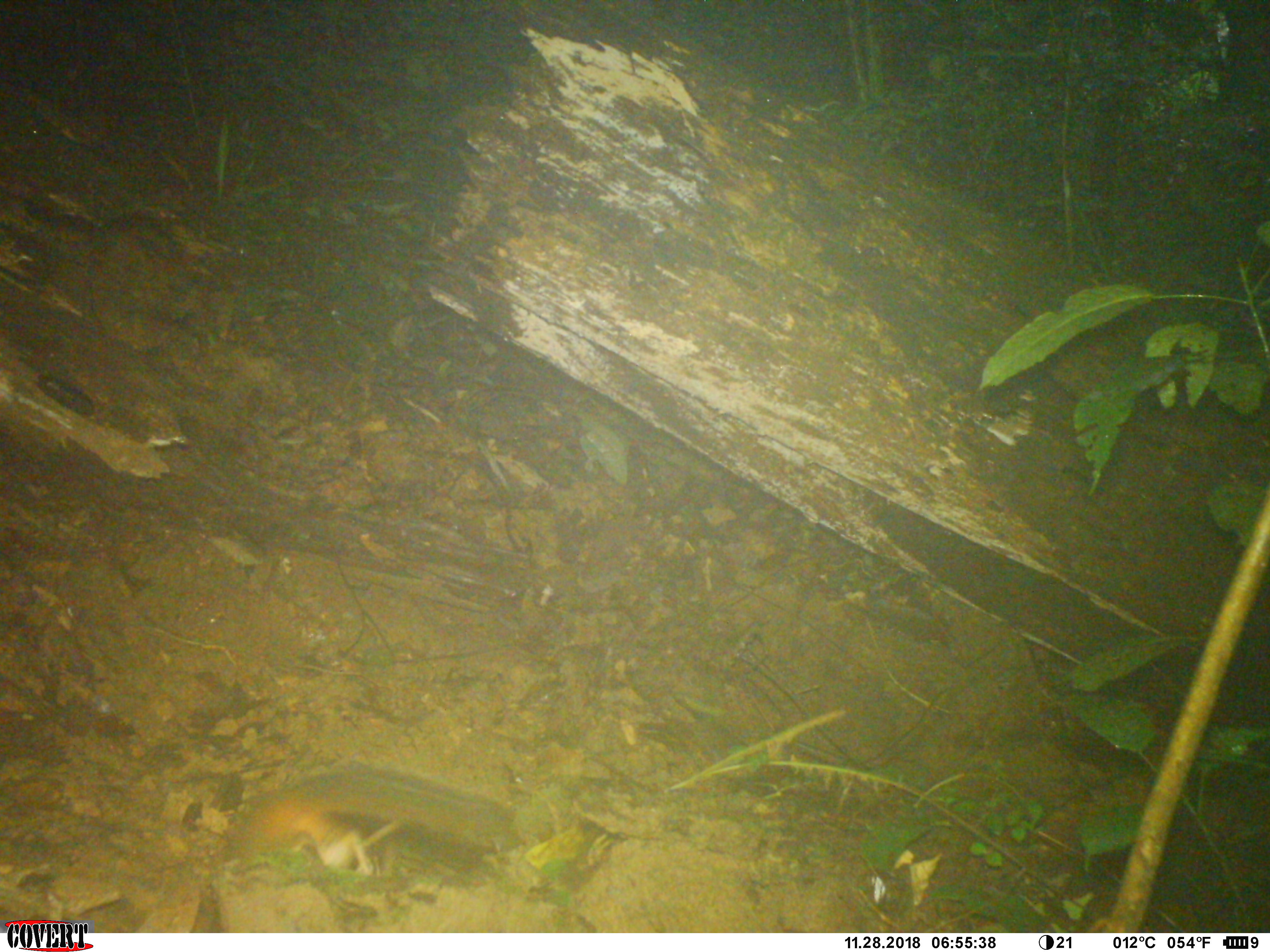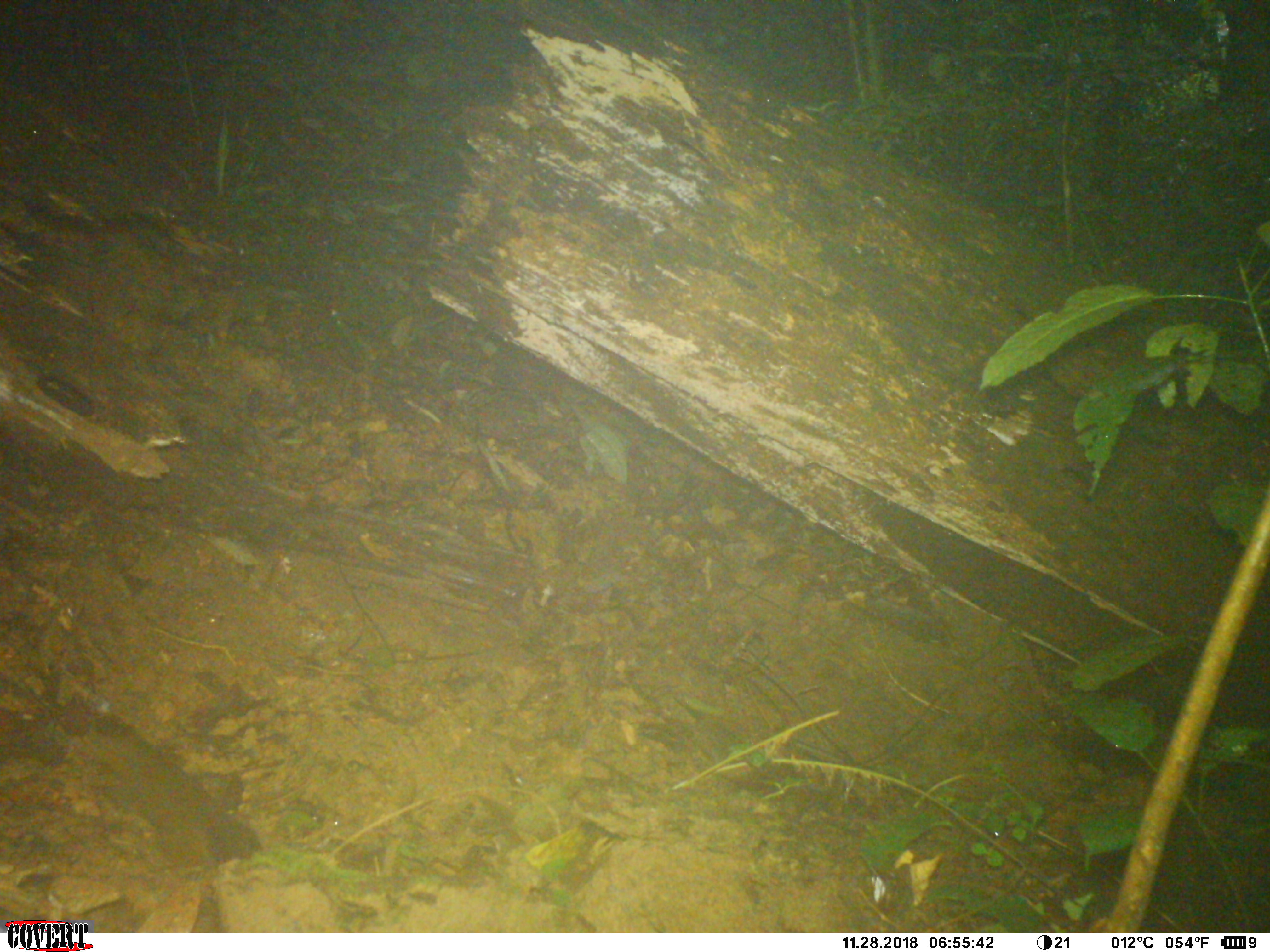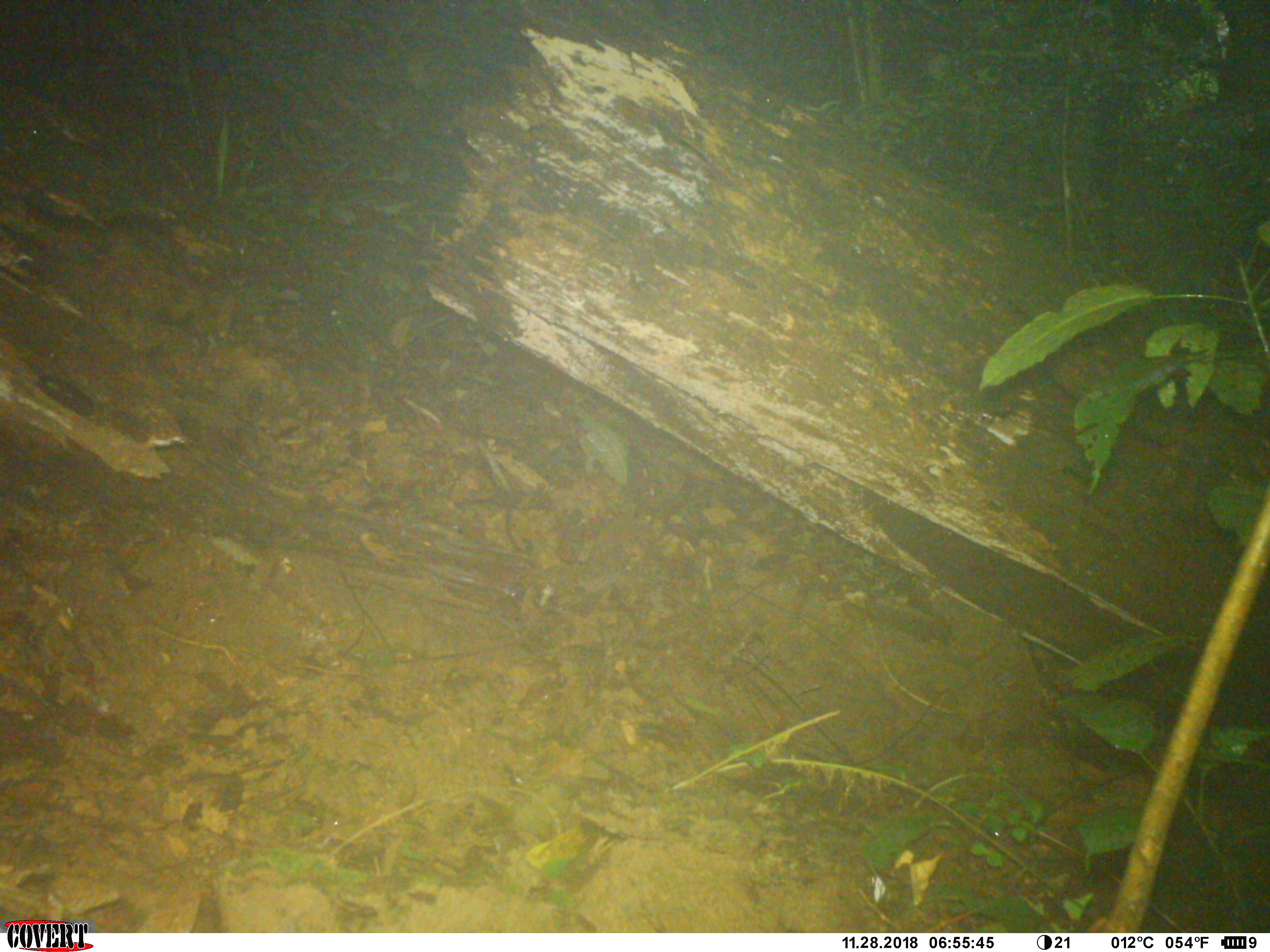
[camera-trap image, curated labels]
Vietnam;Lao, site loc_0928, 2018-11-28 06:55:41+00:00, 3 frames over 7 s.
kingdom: Animalia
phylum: Chordata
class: Mammalia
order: Rodentia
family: Sciuridae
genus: Dremomys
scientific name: Dremomys rufigenis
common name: red-cheeked squirrel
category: red cheeked squirrel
Red cheeked squirrel (red-cheeked squirrel) (Dremomys rufigenis). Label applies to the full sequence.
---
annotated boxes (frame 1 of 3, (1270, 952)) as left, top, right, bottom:
red cheeked squirrel: 213, 763, 516, 874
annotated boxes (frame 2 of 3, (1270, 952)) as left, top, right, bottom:
red cheeked squirrel: 53, 699, 259, 875